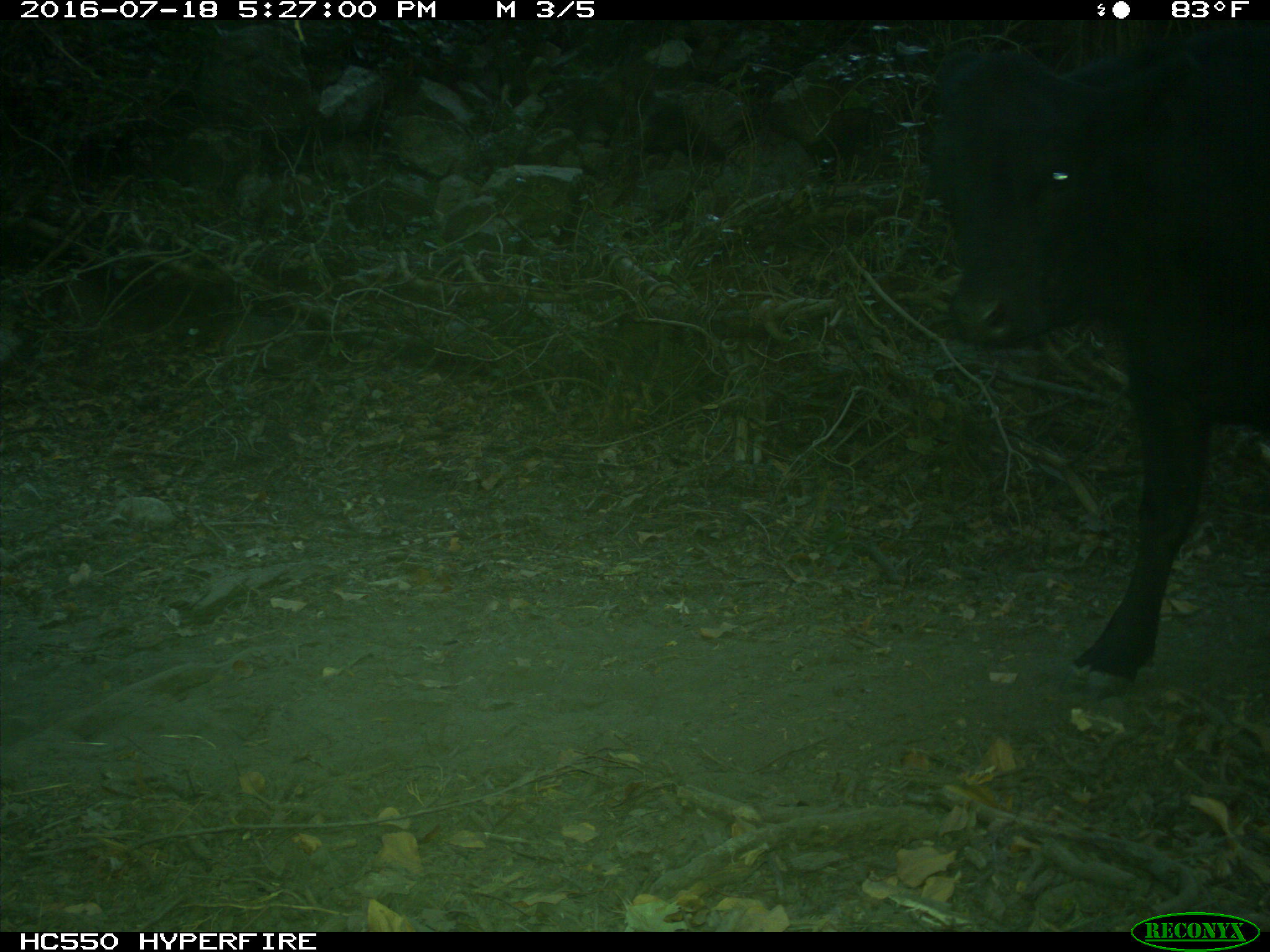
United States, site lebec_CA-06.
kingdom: Animalia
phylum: Chordata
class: Mammalia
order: Artiodactyla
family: Bovidae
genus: Bos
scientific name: Bos taurus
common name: domestic cow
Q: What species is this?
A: Bos taurus (domestic cow).